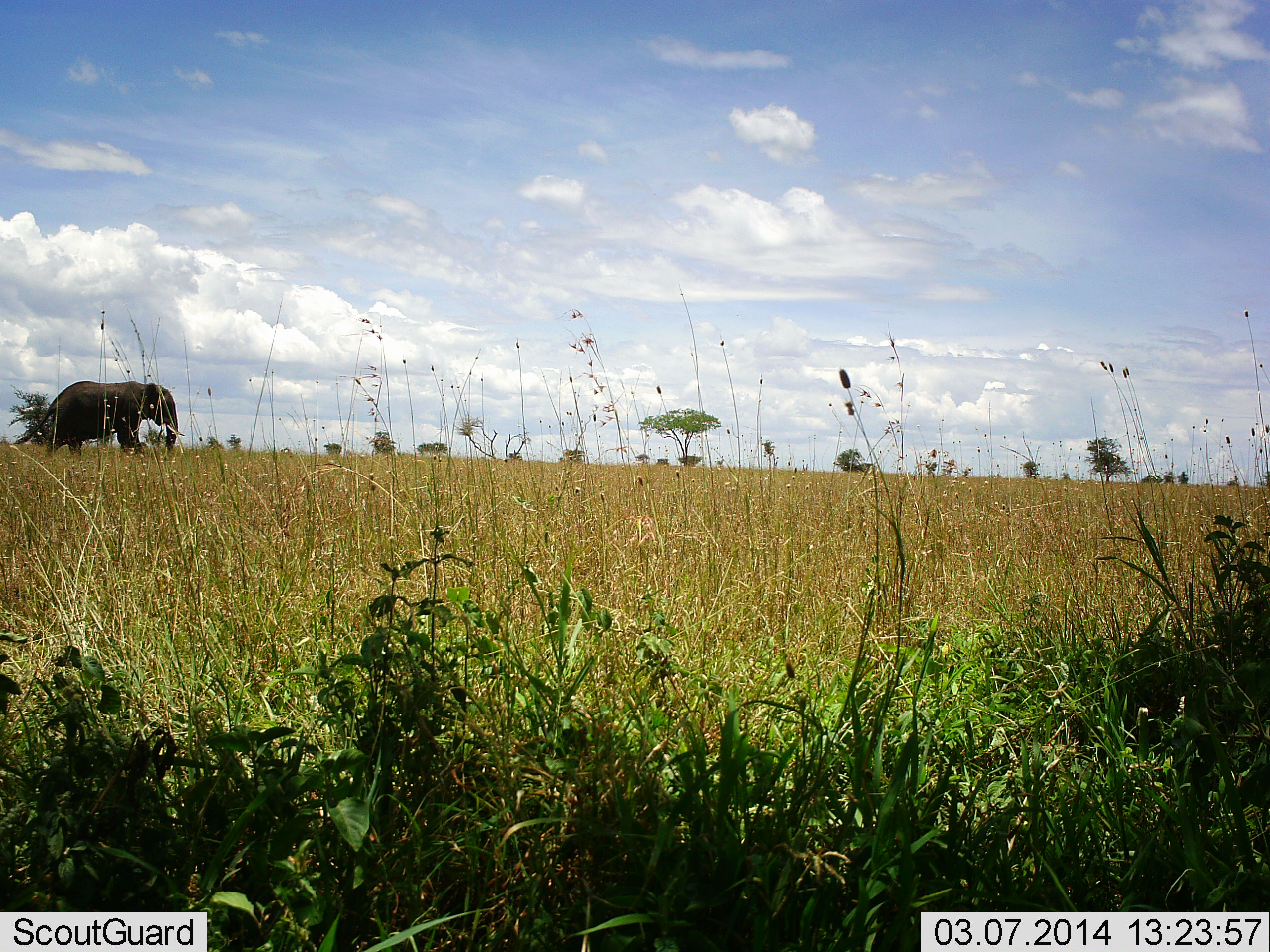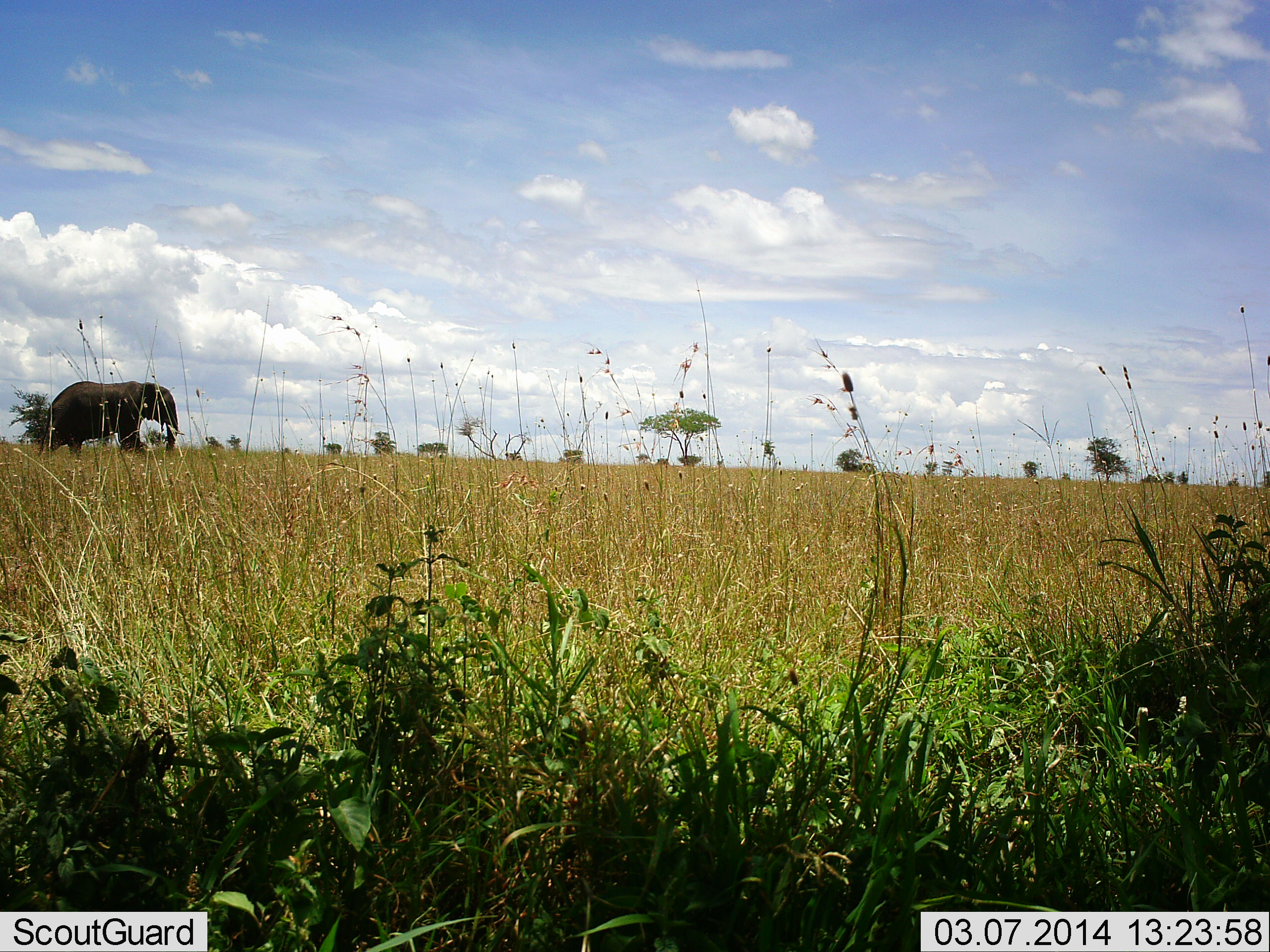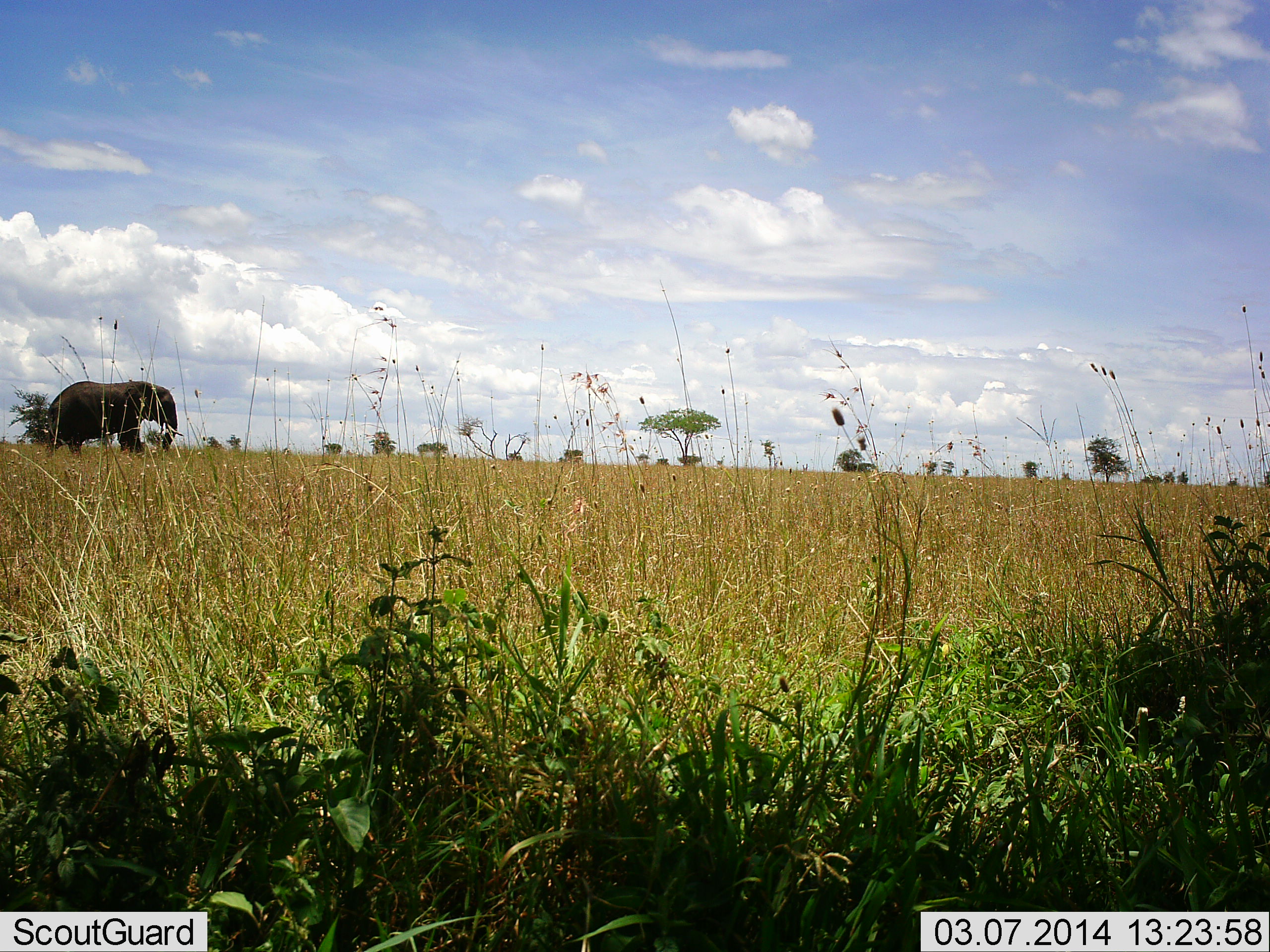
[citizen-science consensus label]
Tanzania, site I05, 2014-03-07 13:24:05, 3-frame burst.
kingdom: Animalia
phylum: Chordata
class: Mammalia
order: Proboscidea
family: Elephantidae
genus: Loxodonta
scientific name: Loxodonta africana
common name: african bush elephant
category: elephant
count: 1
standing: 70%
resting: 0%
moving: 30%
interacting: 0%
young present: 0%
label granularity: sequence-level